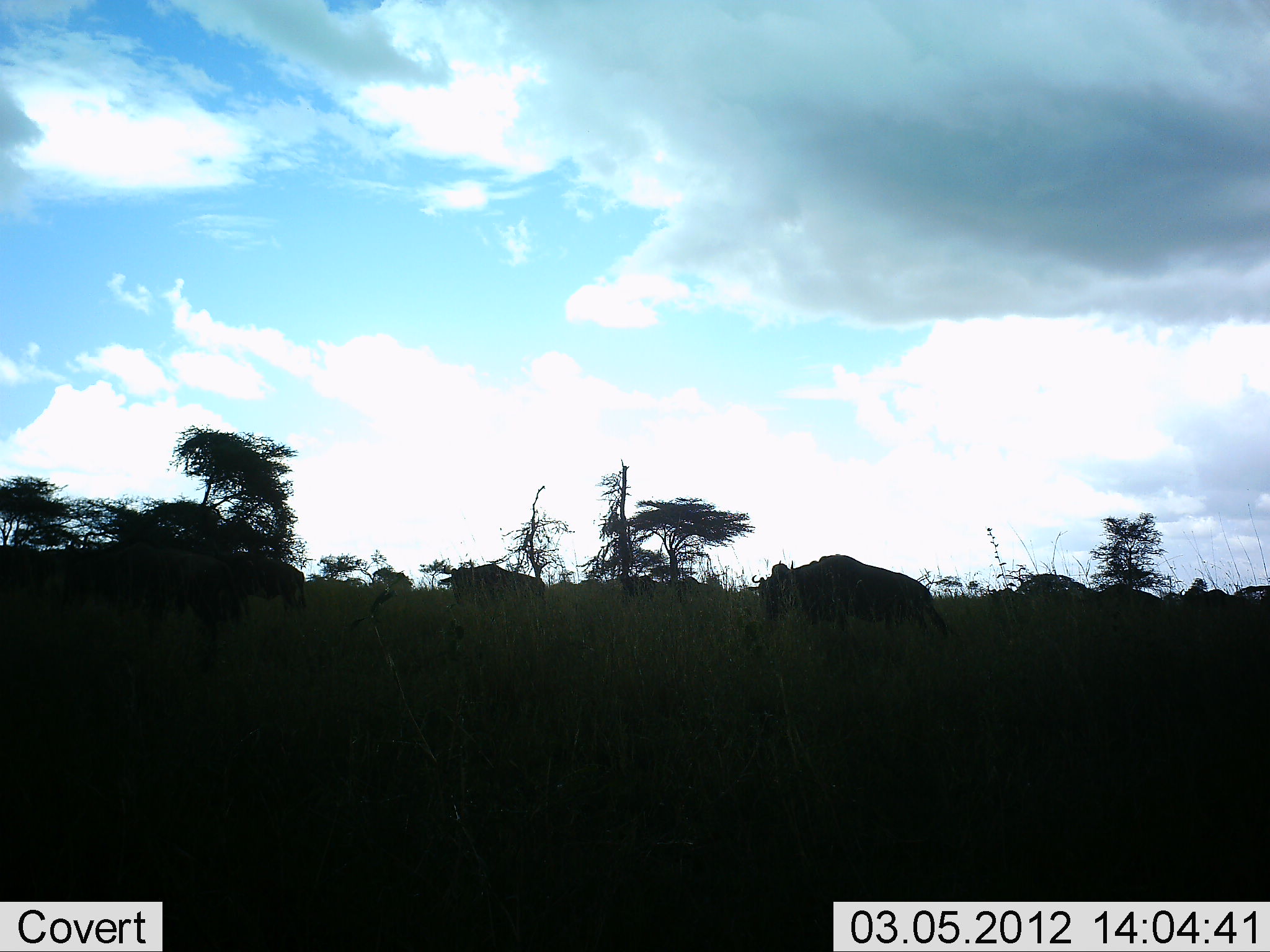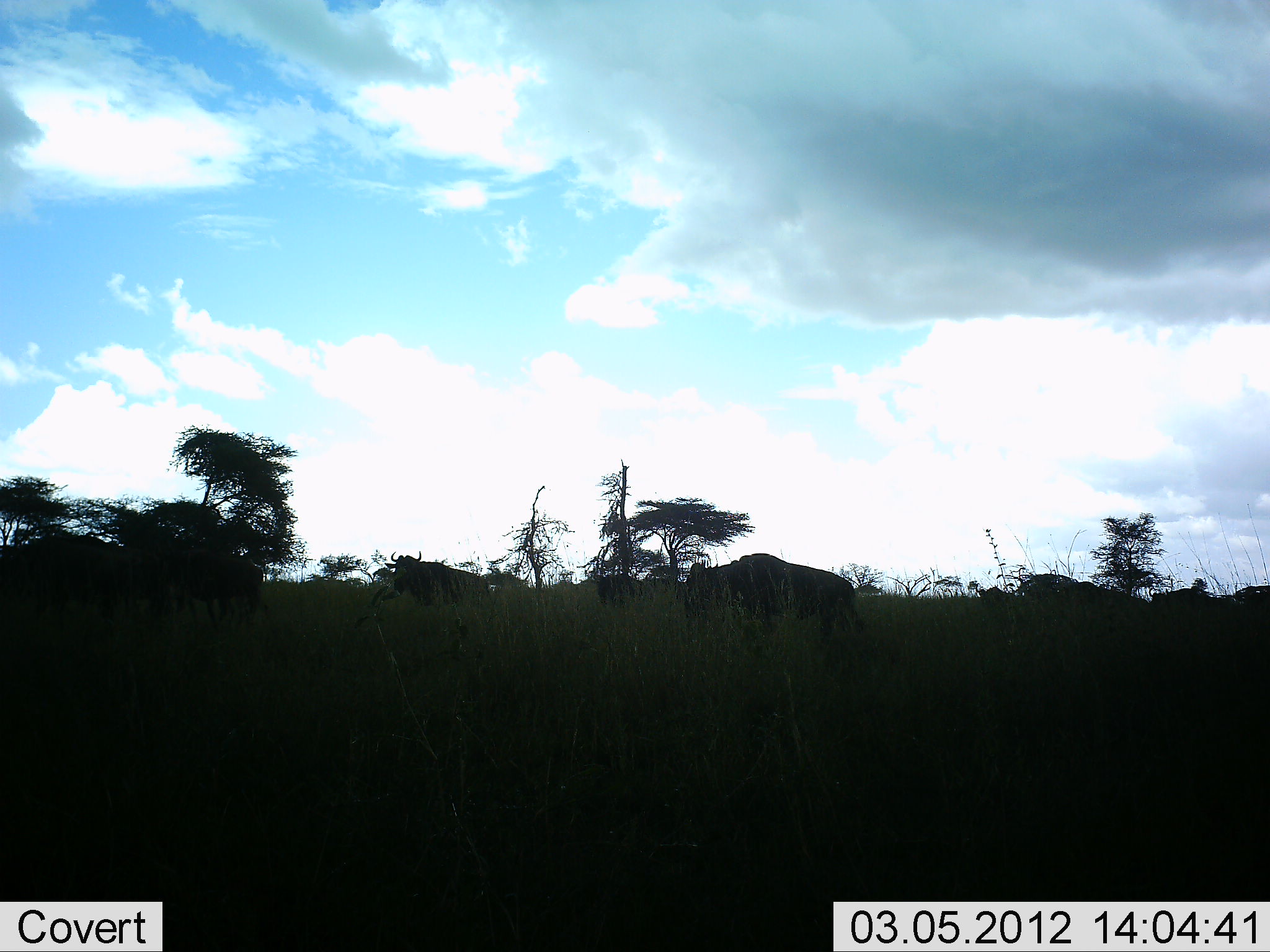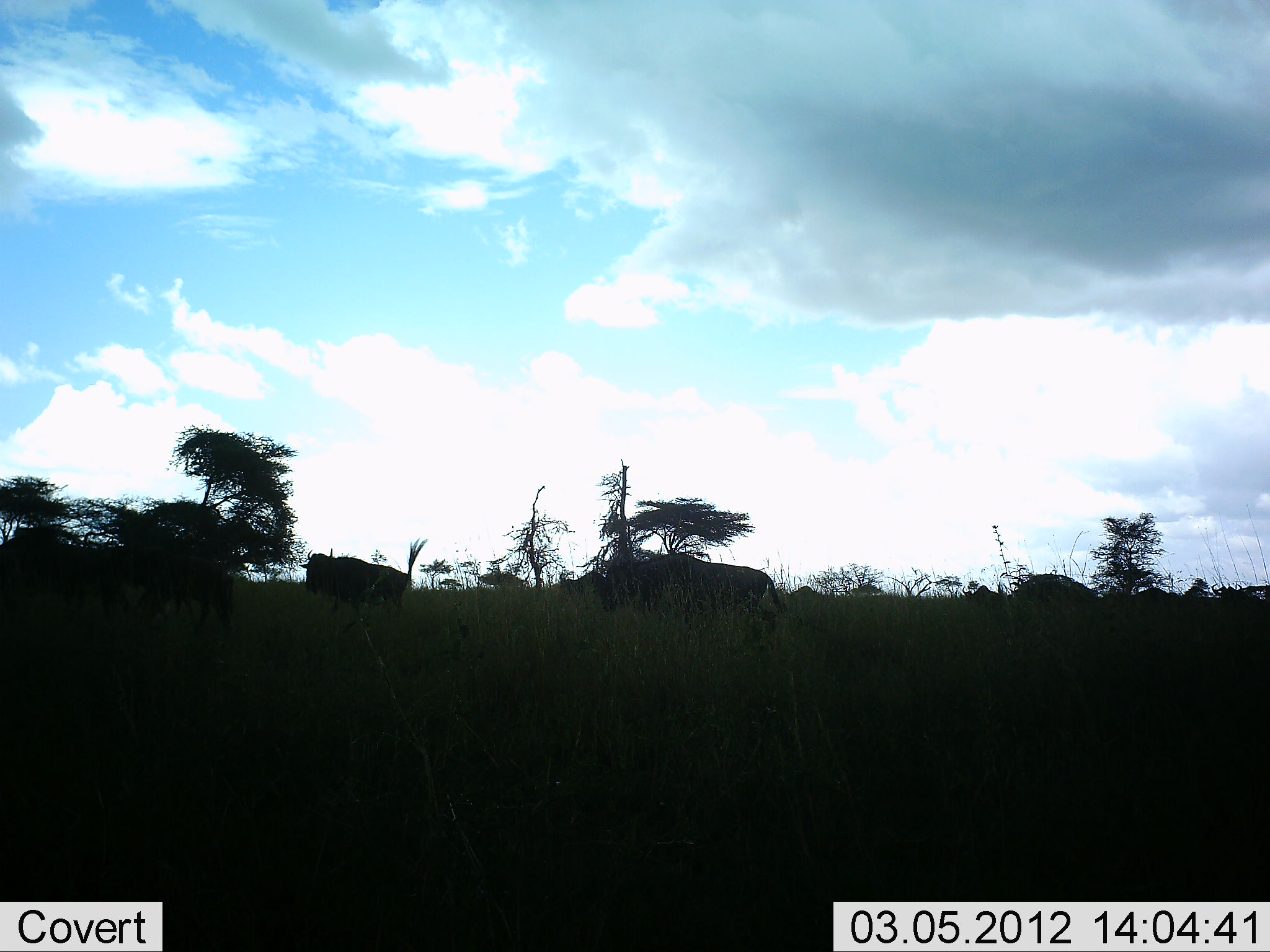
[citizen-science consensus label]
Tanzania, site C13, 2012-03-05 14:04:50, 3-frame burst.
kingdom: Animalia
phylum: Chordata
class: Mammalia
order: Artiodactyla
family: Bovidae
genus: Connochaetes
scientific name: Connochaetes taurinus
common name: blue wildebeest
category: wildebeest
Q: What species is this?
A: Wildebeest (blue wildebeest) (Connochaetes taurinus).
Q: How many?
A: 11-50.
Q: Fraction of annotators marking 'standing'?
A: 8%.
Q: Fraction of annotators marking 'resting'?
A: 0%.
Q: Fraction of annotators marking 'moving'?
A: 100%.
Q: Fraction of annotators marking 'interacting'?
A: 0%.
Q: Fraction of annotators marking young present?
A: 0%.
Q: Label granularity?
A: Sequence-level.